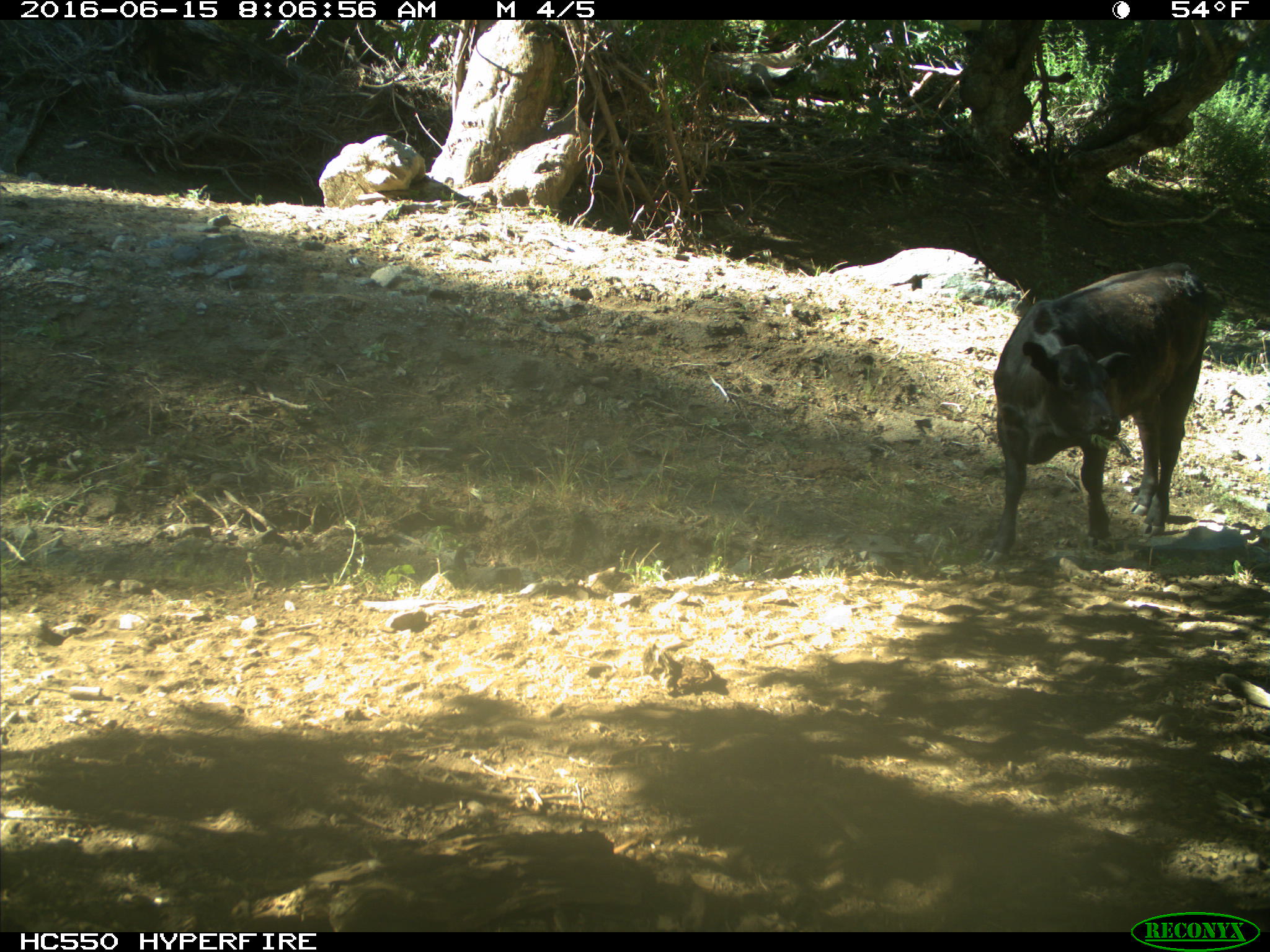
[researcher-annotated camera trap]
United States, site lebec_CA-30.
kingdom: Animalia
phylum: Chordata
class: Mammalia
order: Artiodactyla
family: Bovidae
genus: Bos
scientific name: Bos taurus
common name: domestic cow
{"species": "Bos taurus (domestic cow)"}